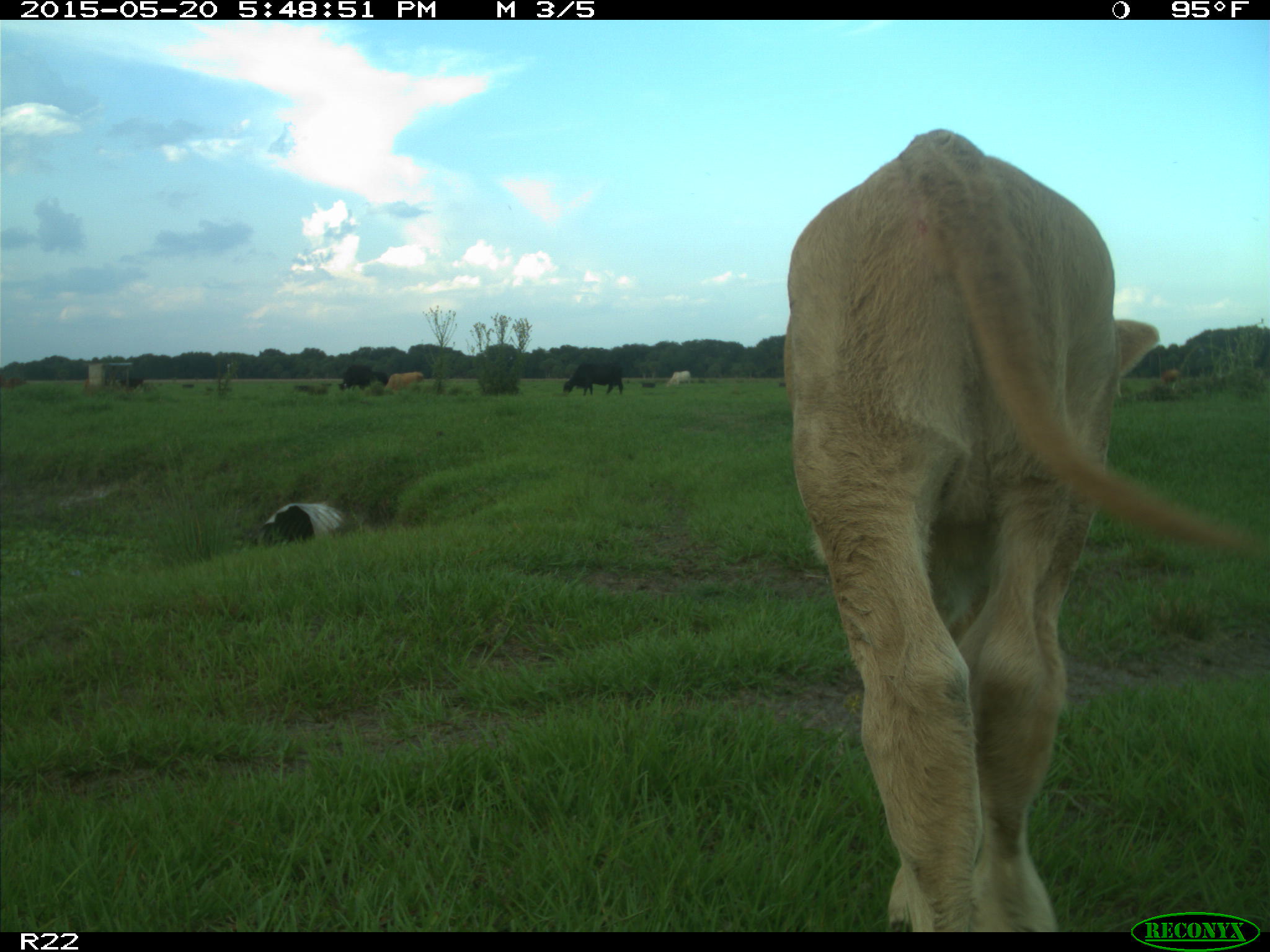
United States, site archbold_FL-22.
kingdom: Animalia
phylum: Chordata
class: Mammalia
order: Artiodactyla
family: Bovidae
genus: Bos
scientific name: Bos taurus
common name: domestic cow